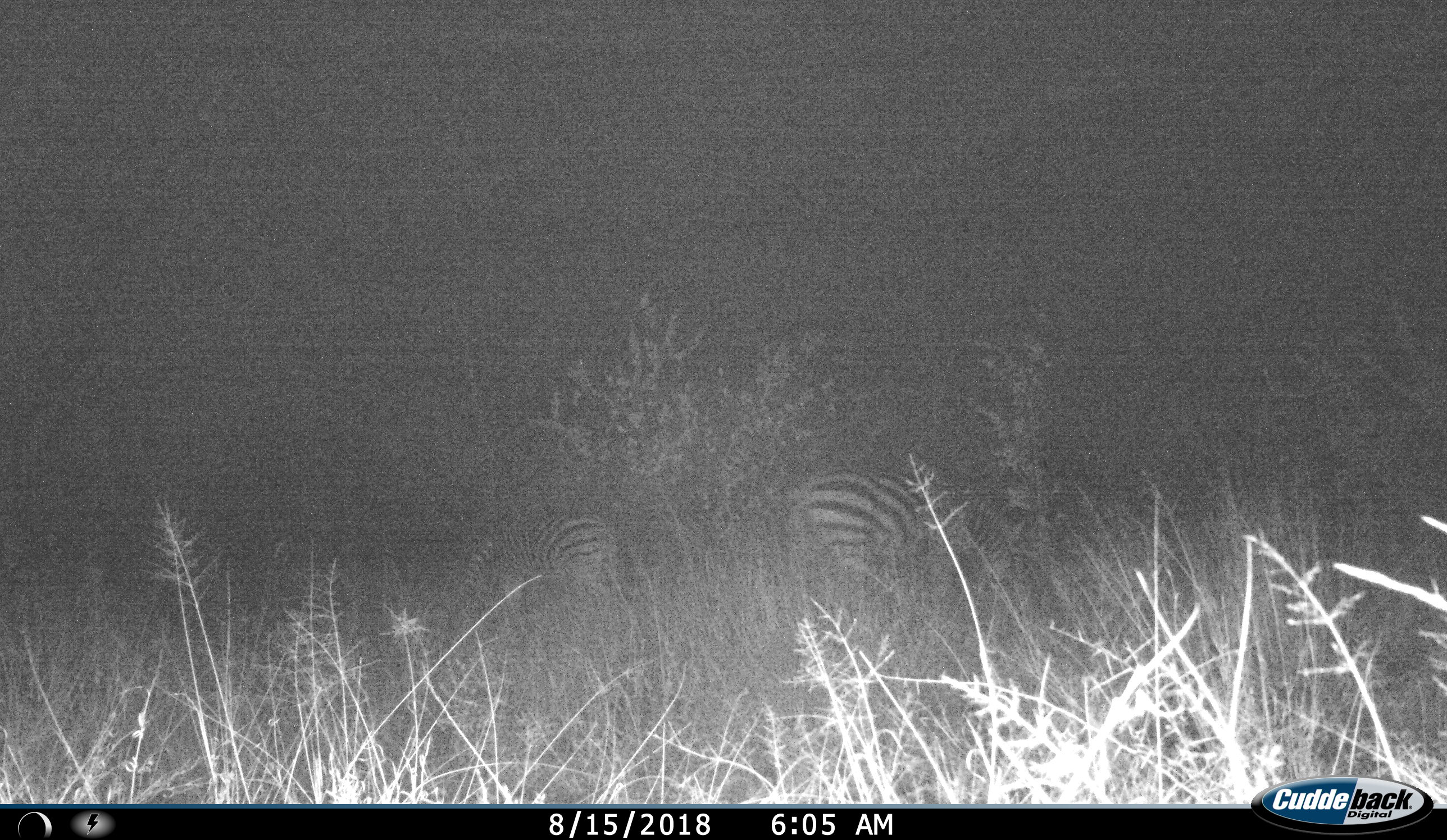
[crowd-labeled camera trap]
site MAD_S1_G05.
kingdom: Animalia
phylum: Chordata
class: Mammalia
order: Perissodactyla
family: Equidae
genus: Equus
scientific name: Equus quagga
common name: plains zebra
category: zebraplains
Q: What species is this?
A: Zebraplains (plains zebra) (Equus quagga).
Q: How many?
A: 2.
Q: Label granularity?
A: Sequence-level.